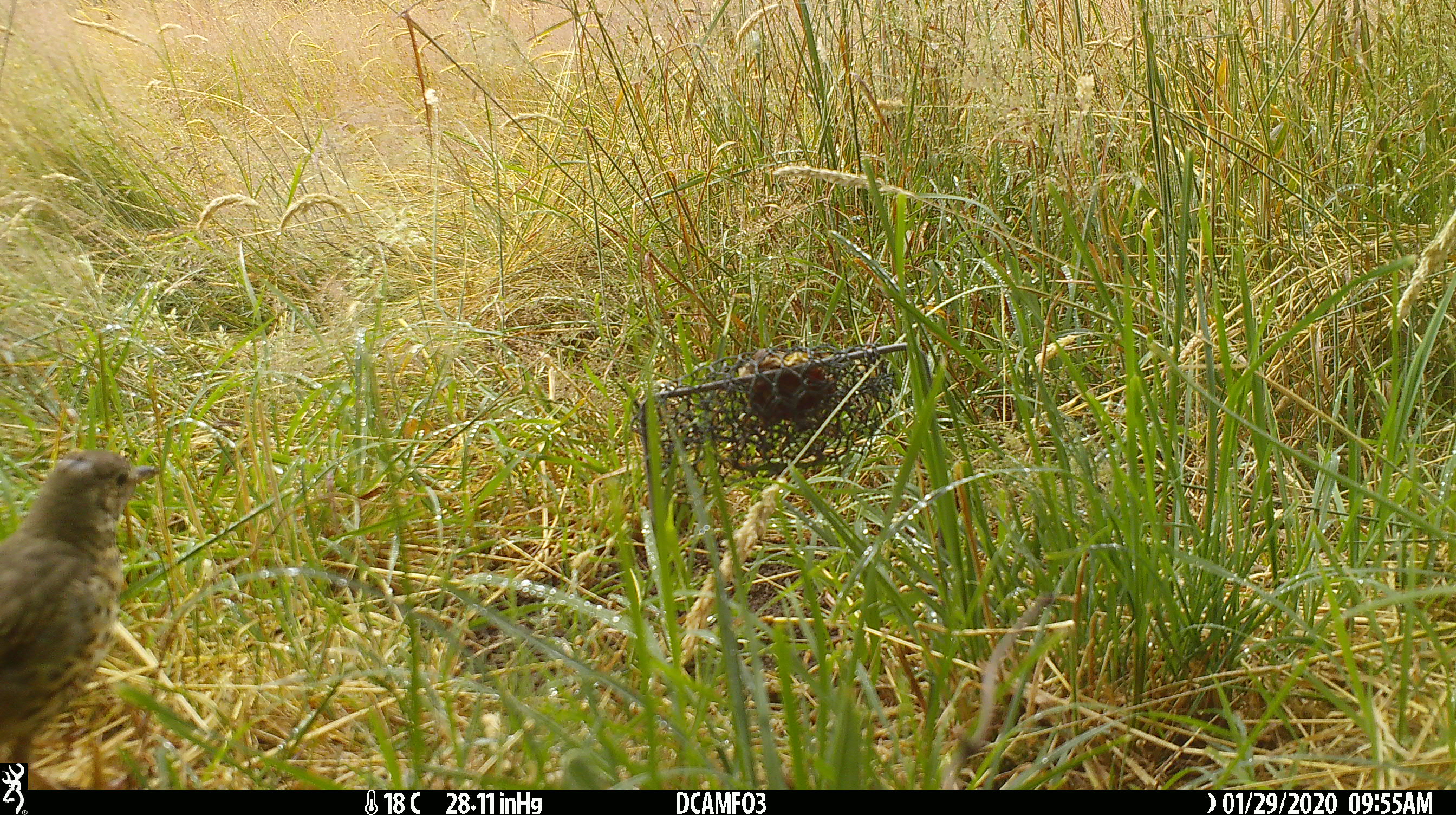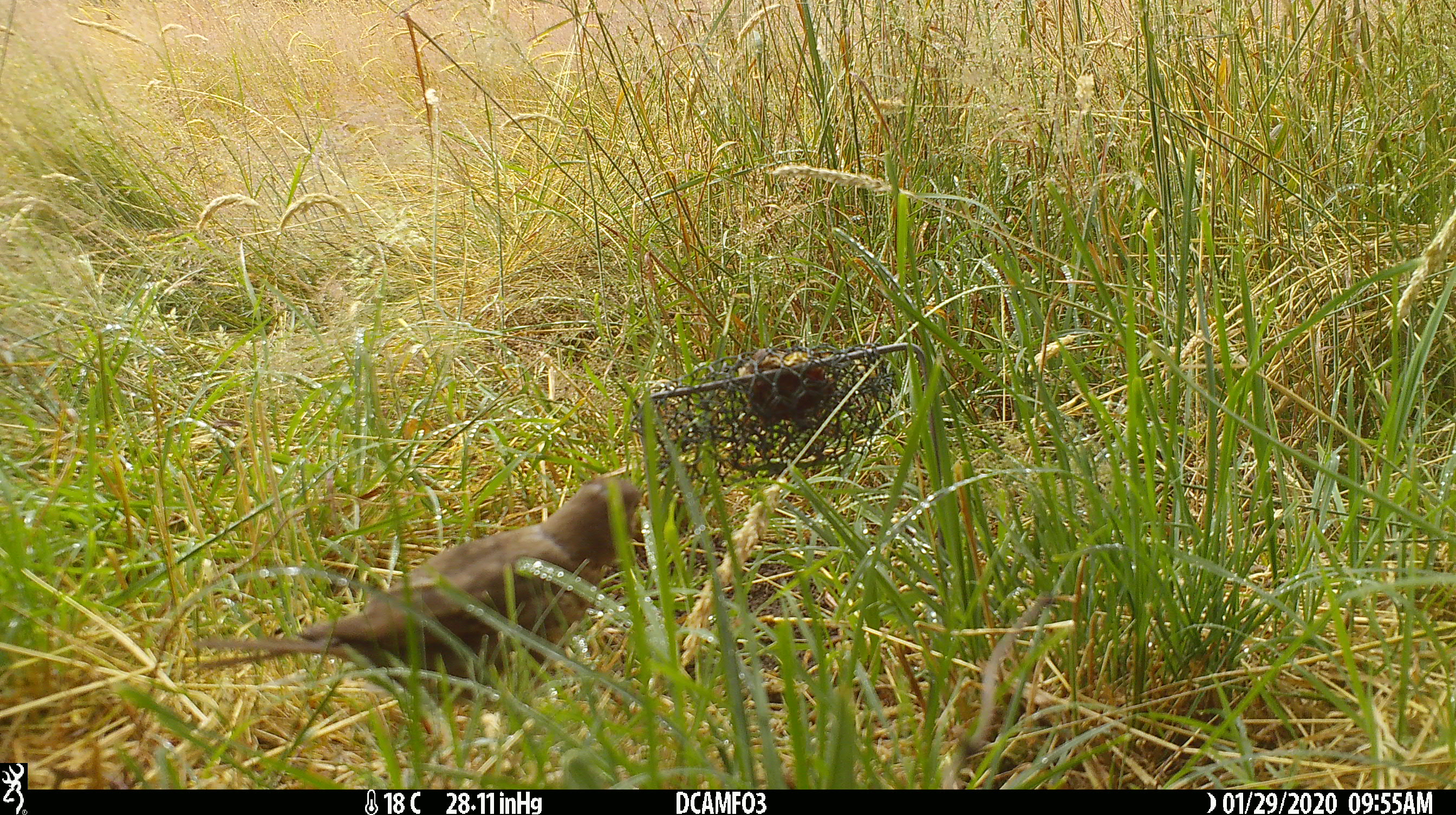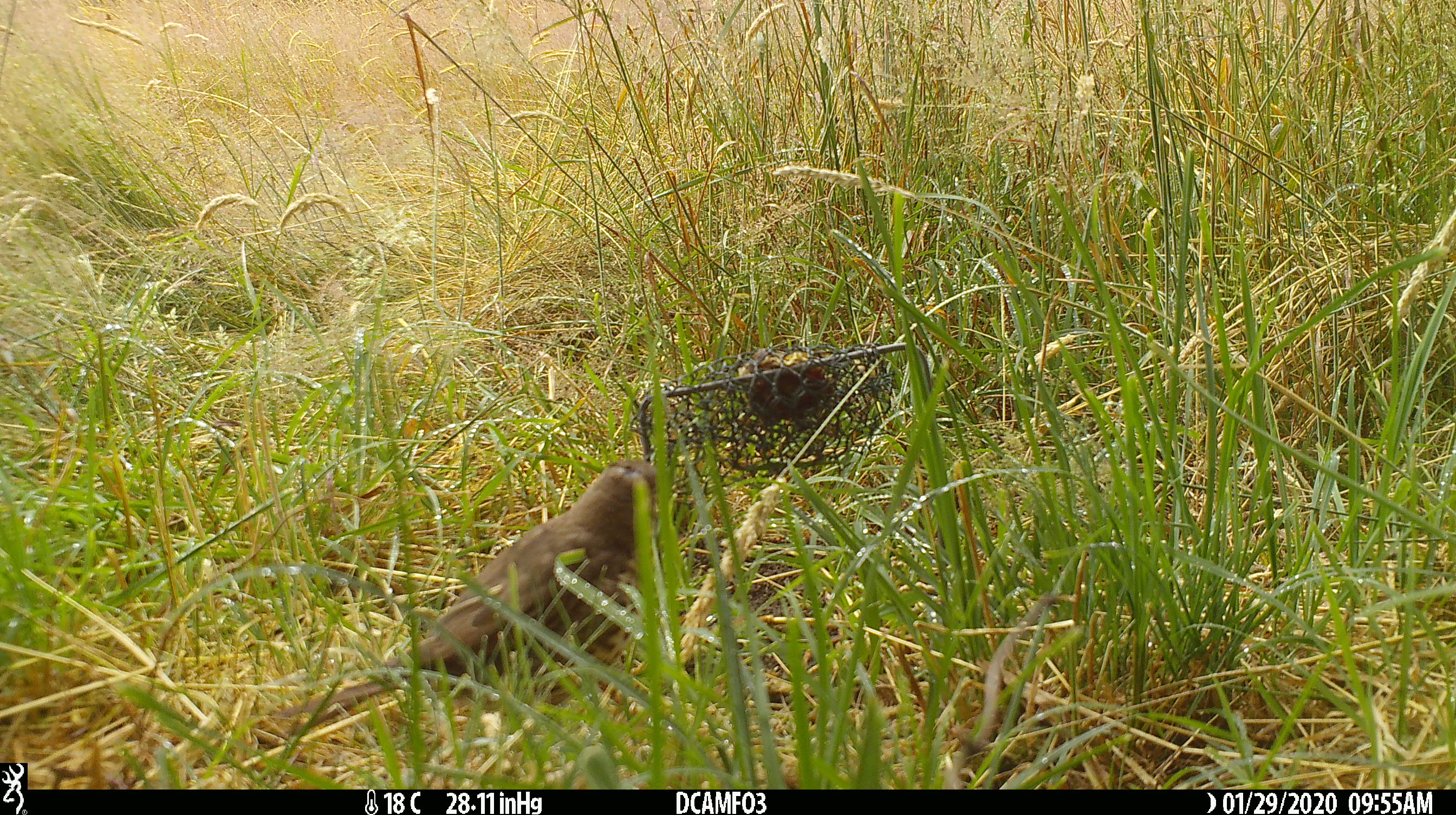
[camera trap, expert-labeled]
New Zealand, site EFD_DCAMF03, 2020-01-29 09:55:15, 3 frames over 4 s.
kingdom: Animalia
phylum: Chordata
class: Aves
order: Passeriformes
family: Turdidae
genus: Turdus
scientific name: Turdus philomelos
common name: song thrush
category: thrush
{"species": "thrush (song thrush) (Turdus philomelos)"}